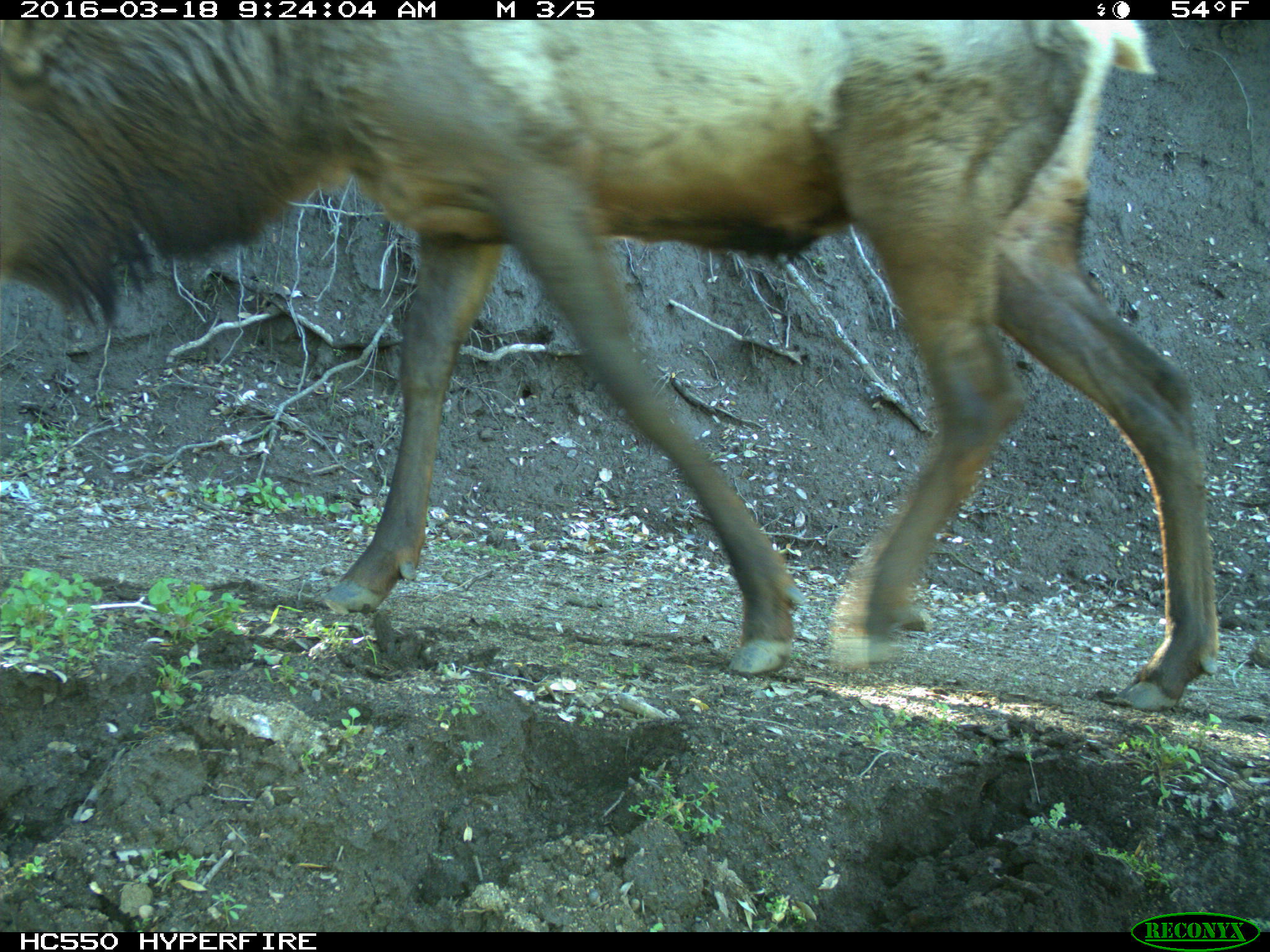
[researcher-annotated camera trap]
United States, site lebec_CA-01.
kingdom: Animalia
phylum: Chordata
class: Mammalia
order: Artiodactyla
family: Cervidae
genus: Cervus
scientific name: Cervus canadensis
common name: elk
Cervus canadensis (elk).